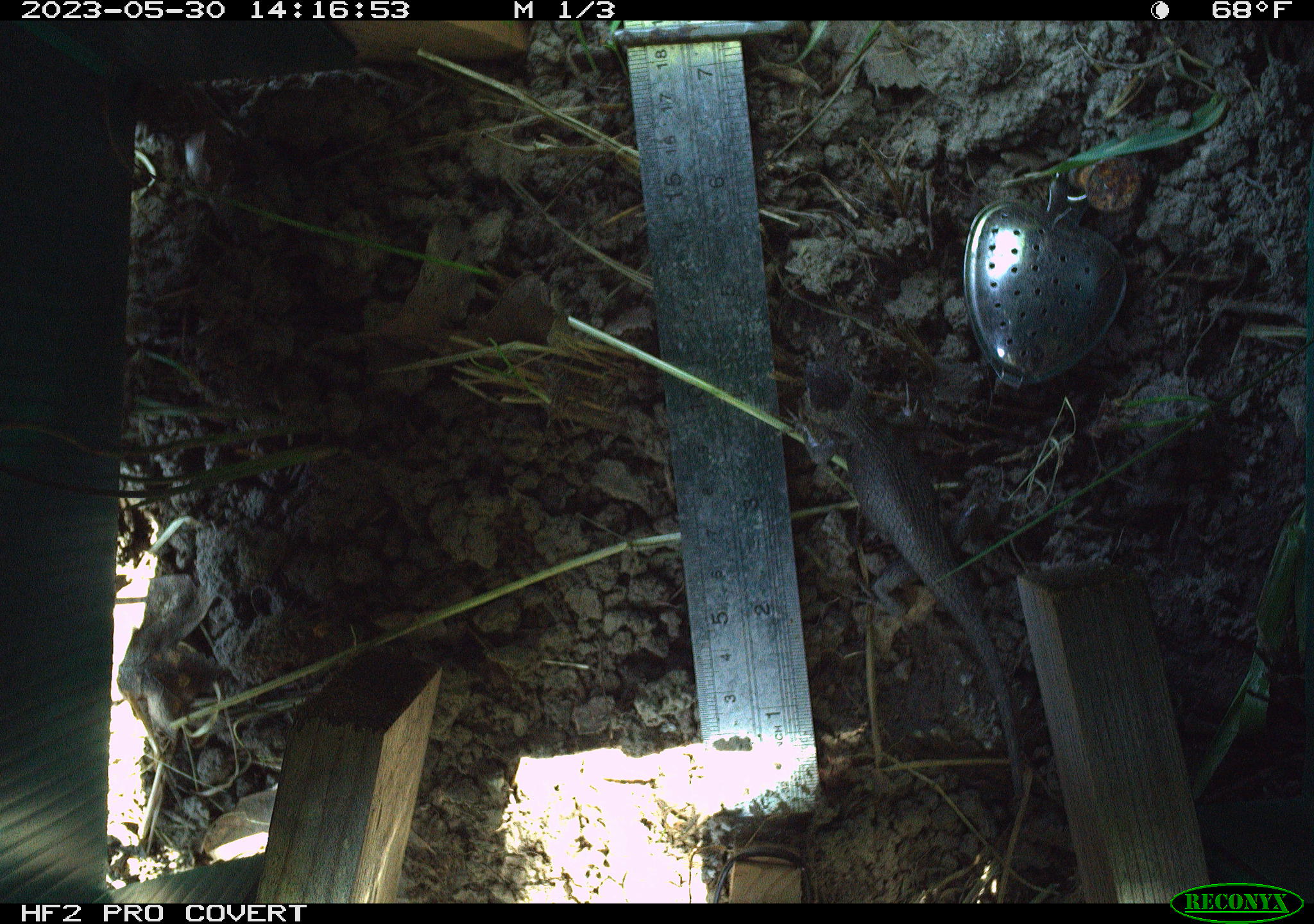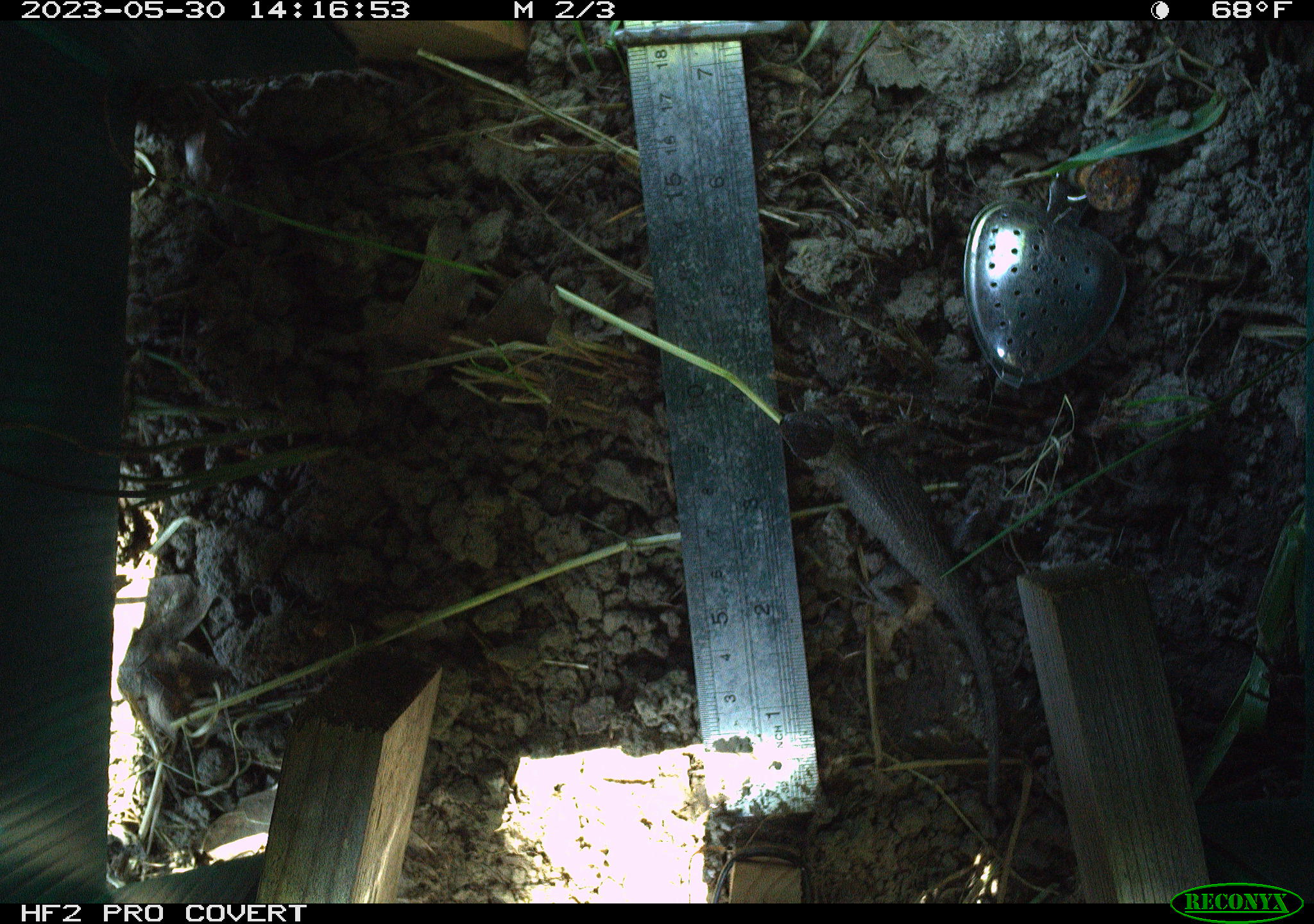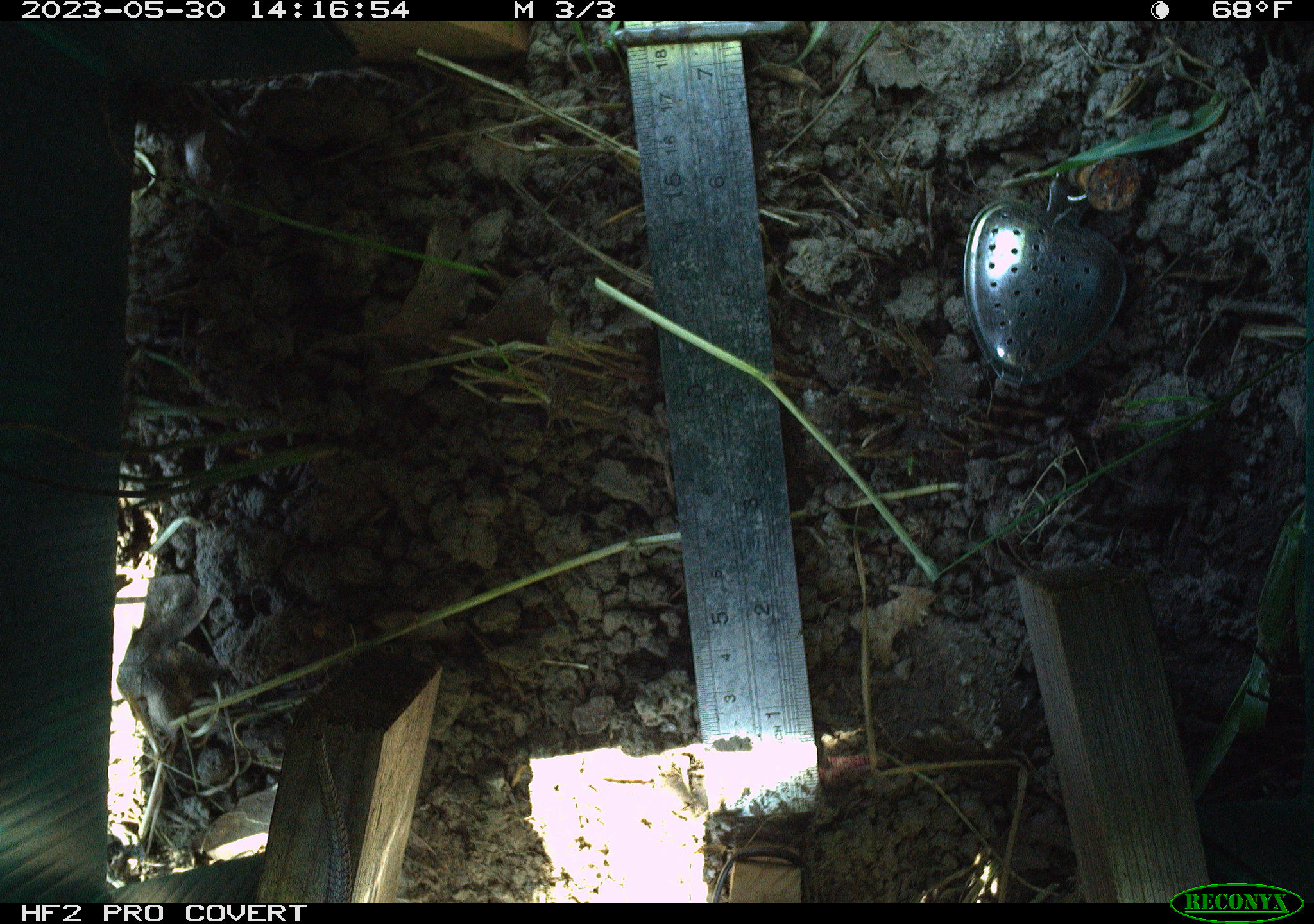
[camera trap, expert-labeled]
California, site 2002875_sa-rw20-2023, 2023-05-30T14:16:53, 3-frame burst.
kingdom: Animalia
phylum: Chordata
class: Reptilia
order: Squamata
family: Phrynosomatidae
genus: Sceloporus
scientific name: Sceloporus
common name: spiny lizards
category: sceloporus species